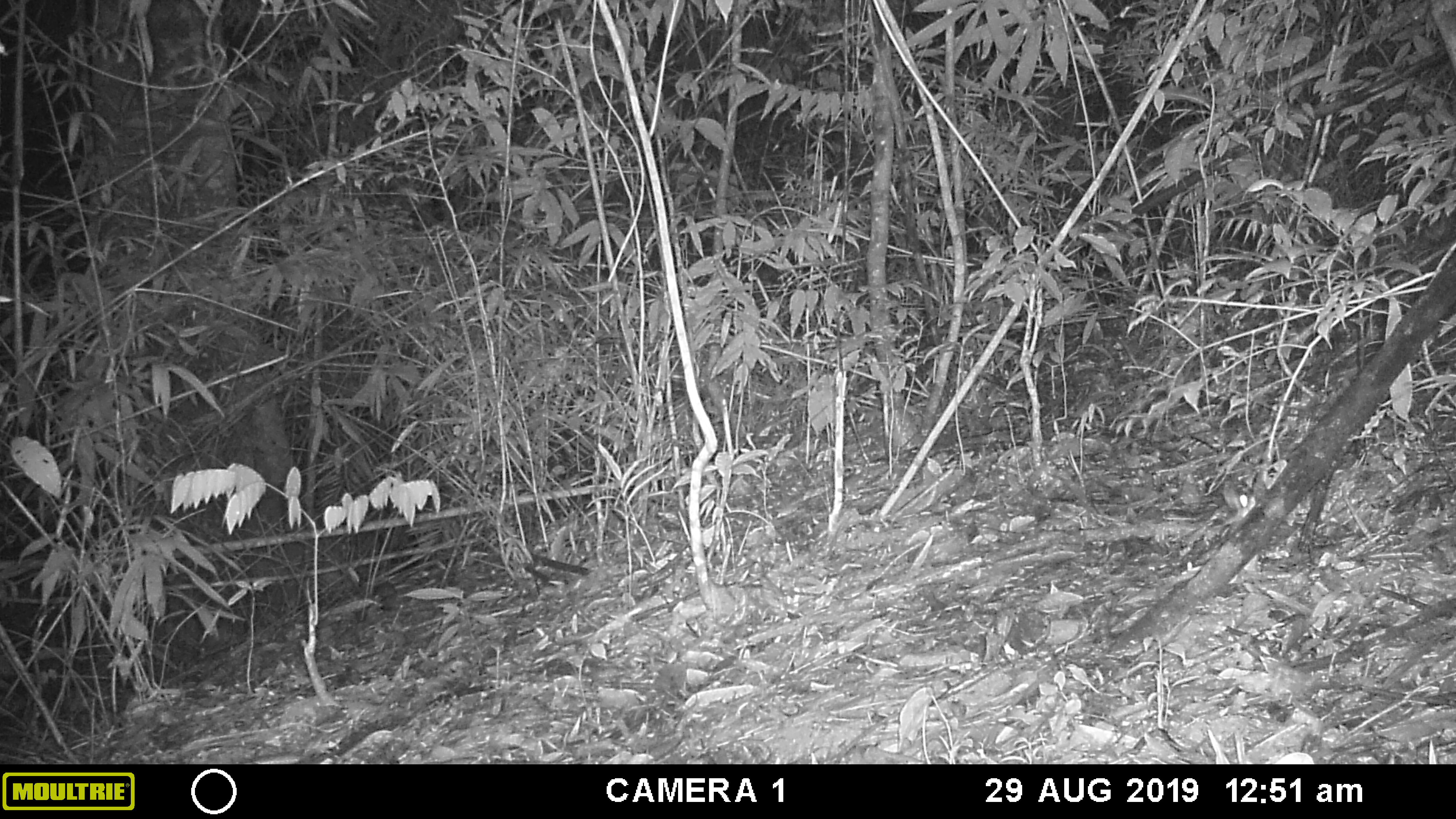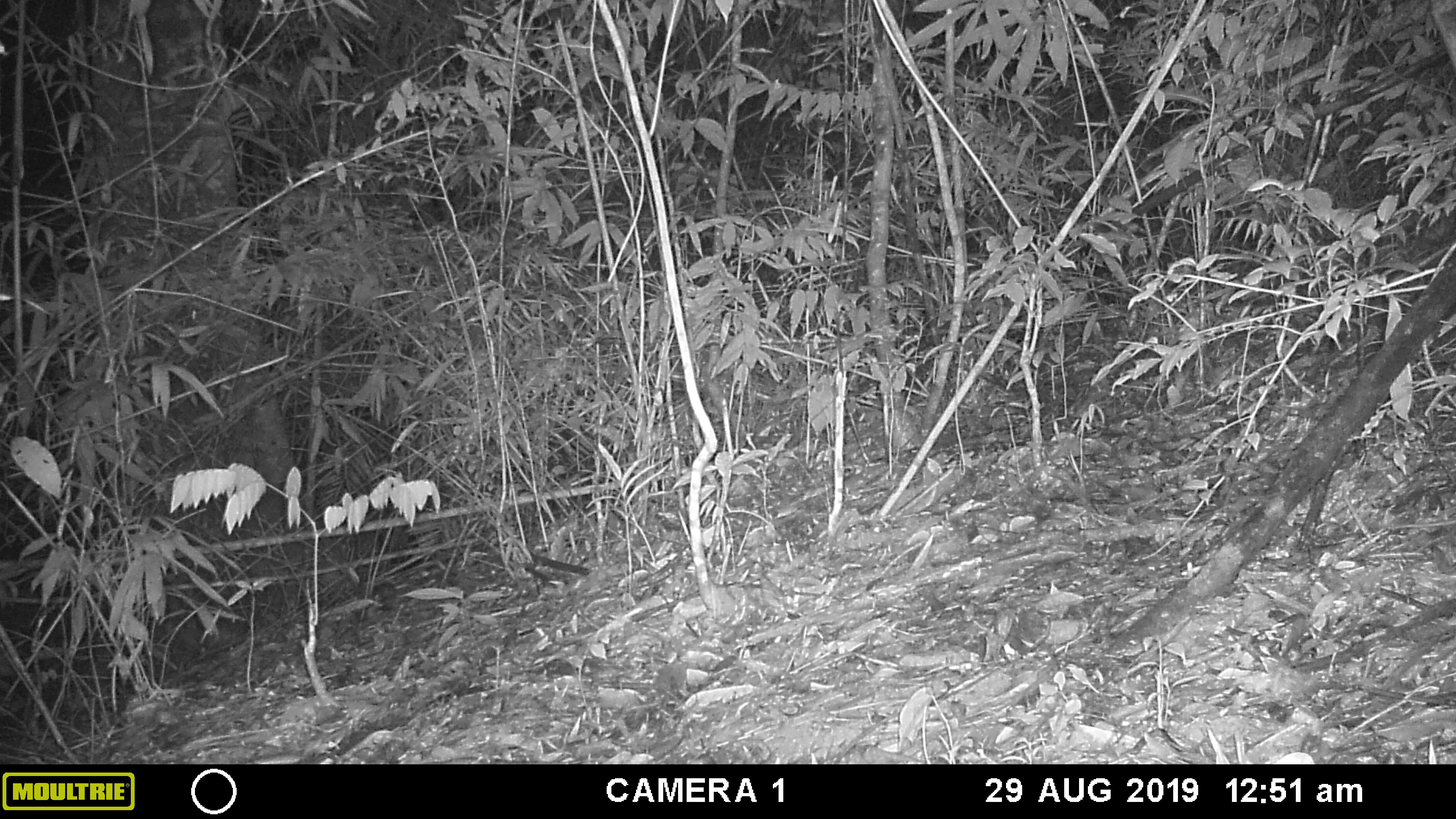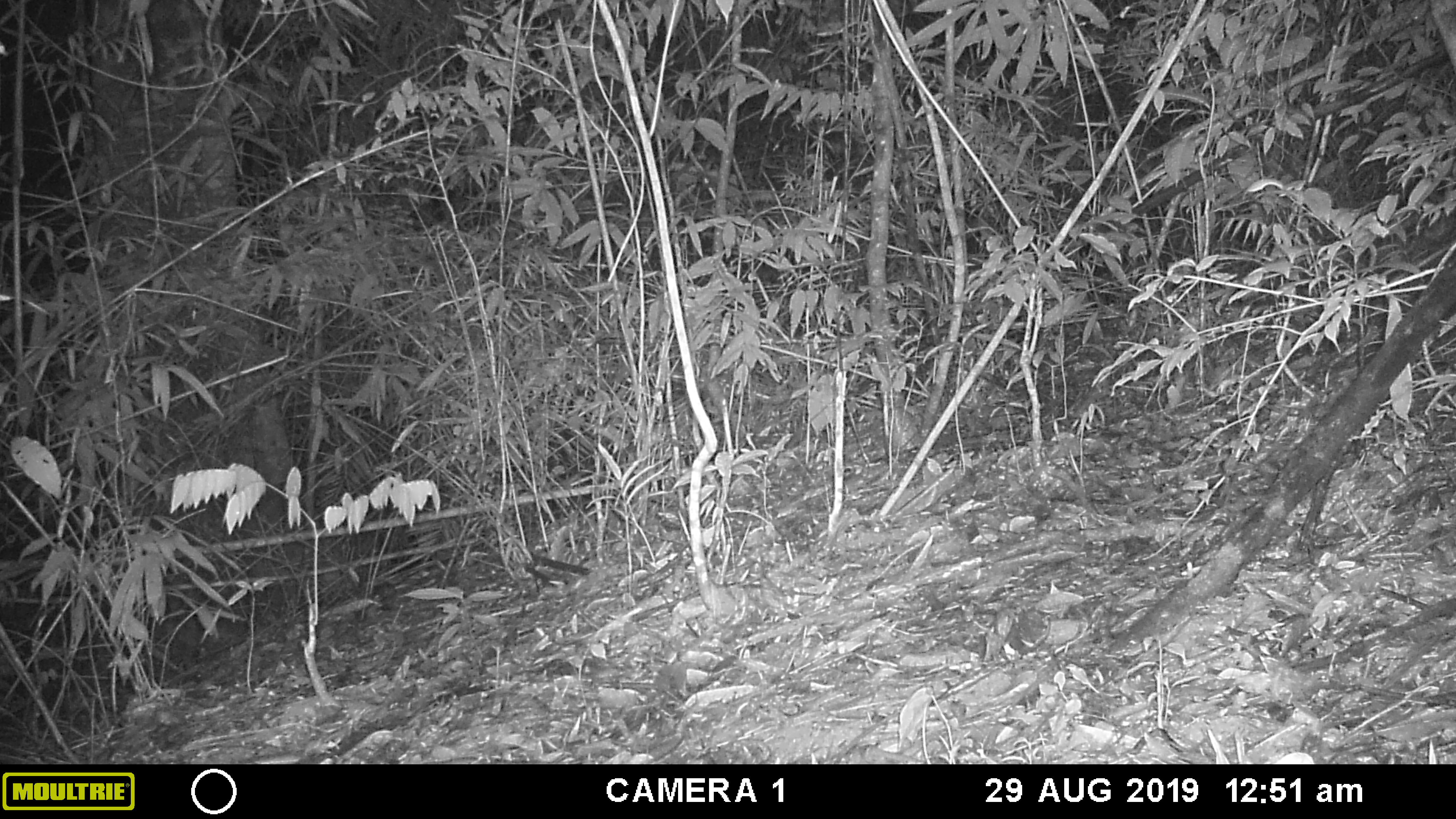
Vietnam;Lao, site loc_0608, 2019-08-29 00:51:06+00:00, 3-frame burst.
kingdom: Animalia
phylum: Chordata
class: Mammalia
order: Rodentia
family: Muridae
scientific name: Muridae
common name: old-world mice and rats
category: unidentified murid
Unidentified murid (old-world mice and rats) (Muridae). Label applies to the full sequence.